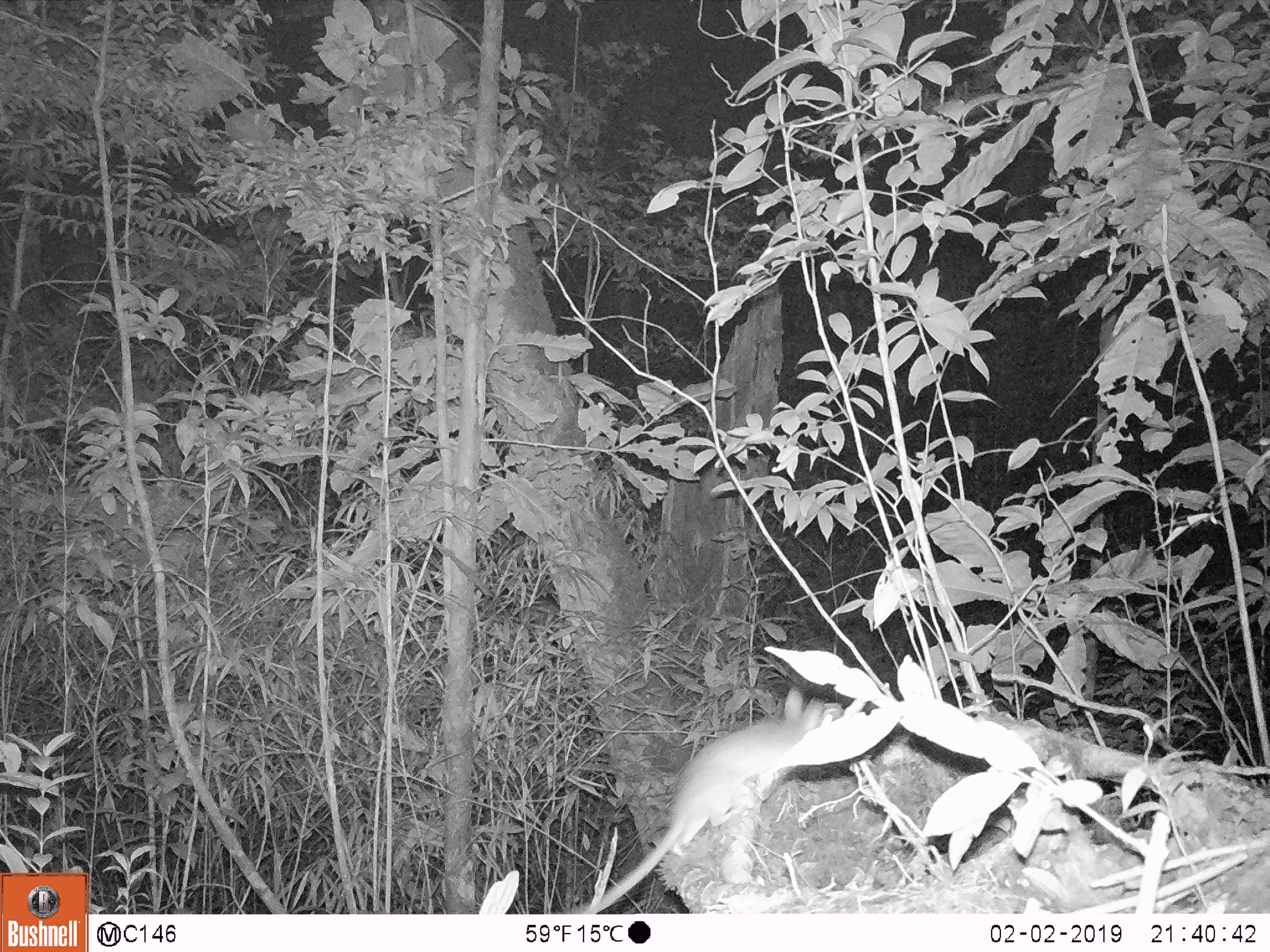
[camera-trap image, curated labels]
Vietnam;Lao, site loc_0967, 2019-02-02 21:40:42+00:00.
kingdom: Animalia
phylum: Chordata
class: Mammalia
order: Rodentia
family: Muridae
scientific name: Muridae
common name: old-world mice and rats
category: unidentified murid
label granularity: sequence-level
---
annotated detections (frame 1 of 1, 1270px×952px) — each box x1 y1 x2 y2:
unidentified murid: 581 686 844 914